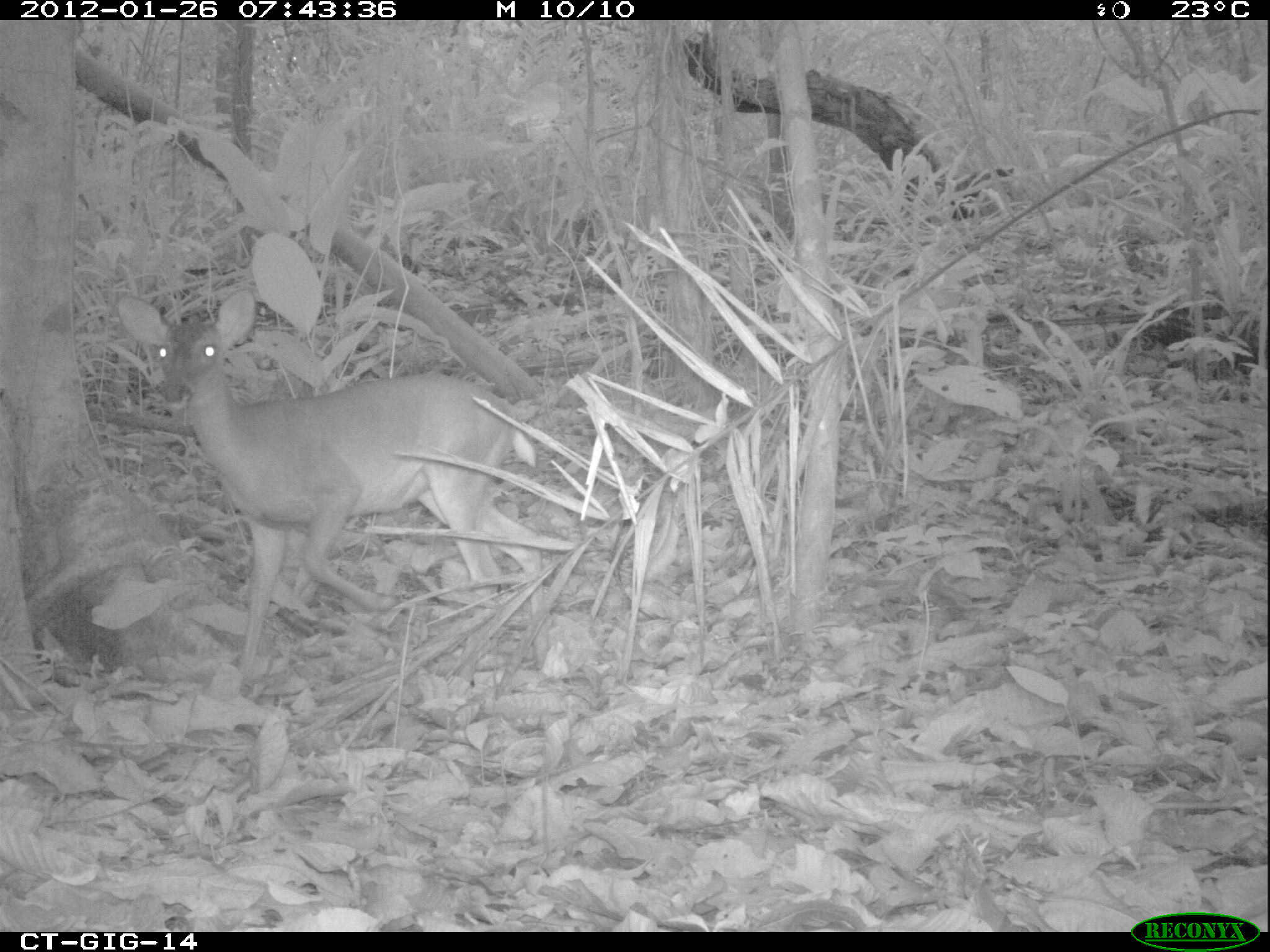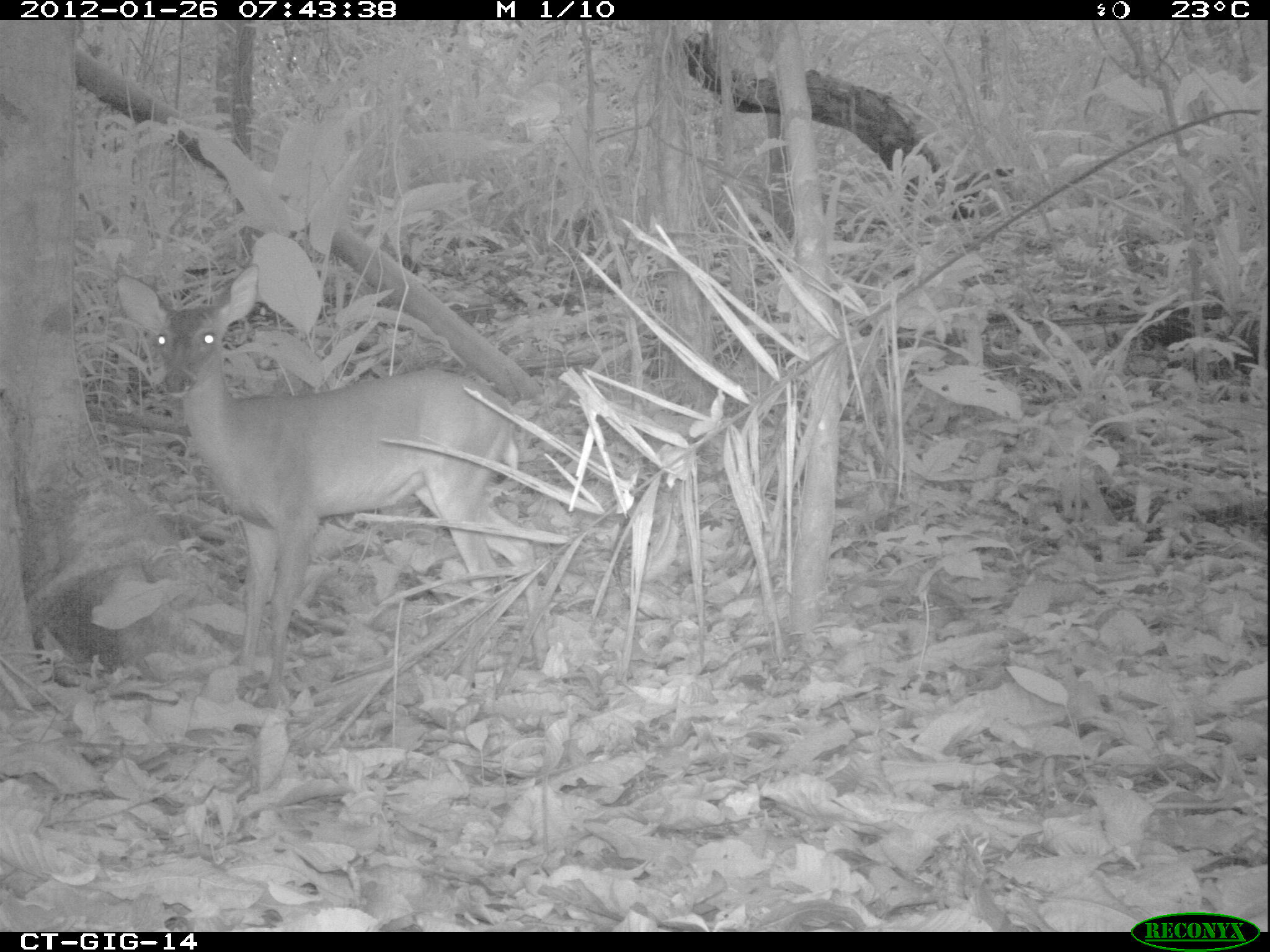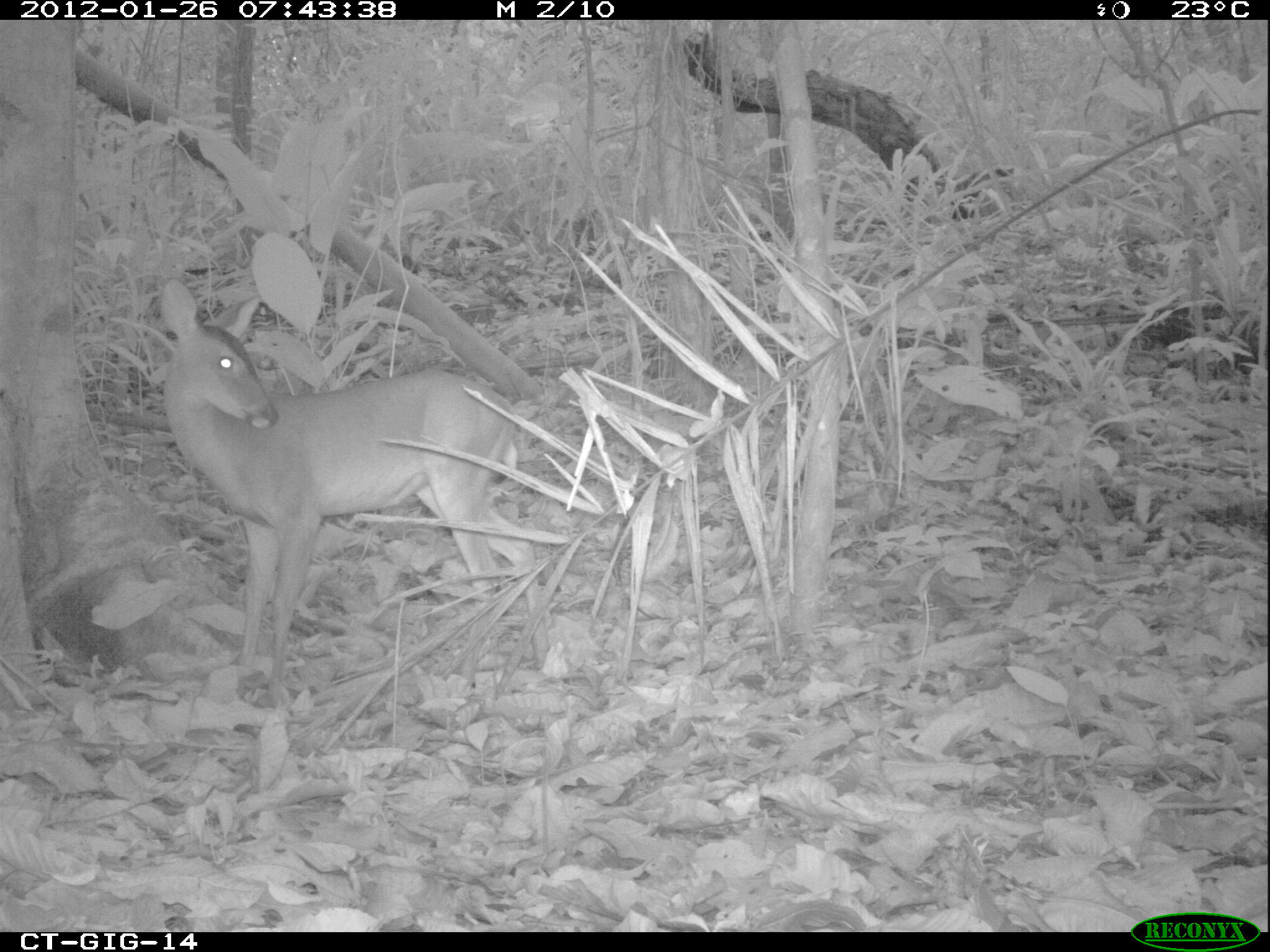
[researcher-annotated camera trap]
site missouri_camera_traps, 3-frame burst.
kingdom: Animalia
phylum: Chordata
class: Mammalia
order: Artiodactyla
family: Cervidae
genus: Odocoileus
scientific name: Odocoileus virginianus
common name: white-tailed deer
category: white tailed deer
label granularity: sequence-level